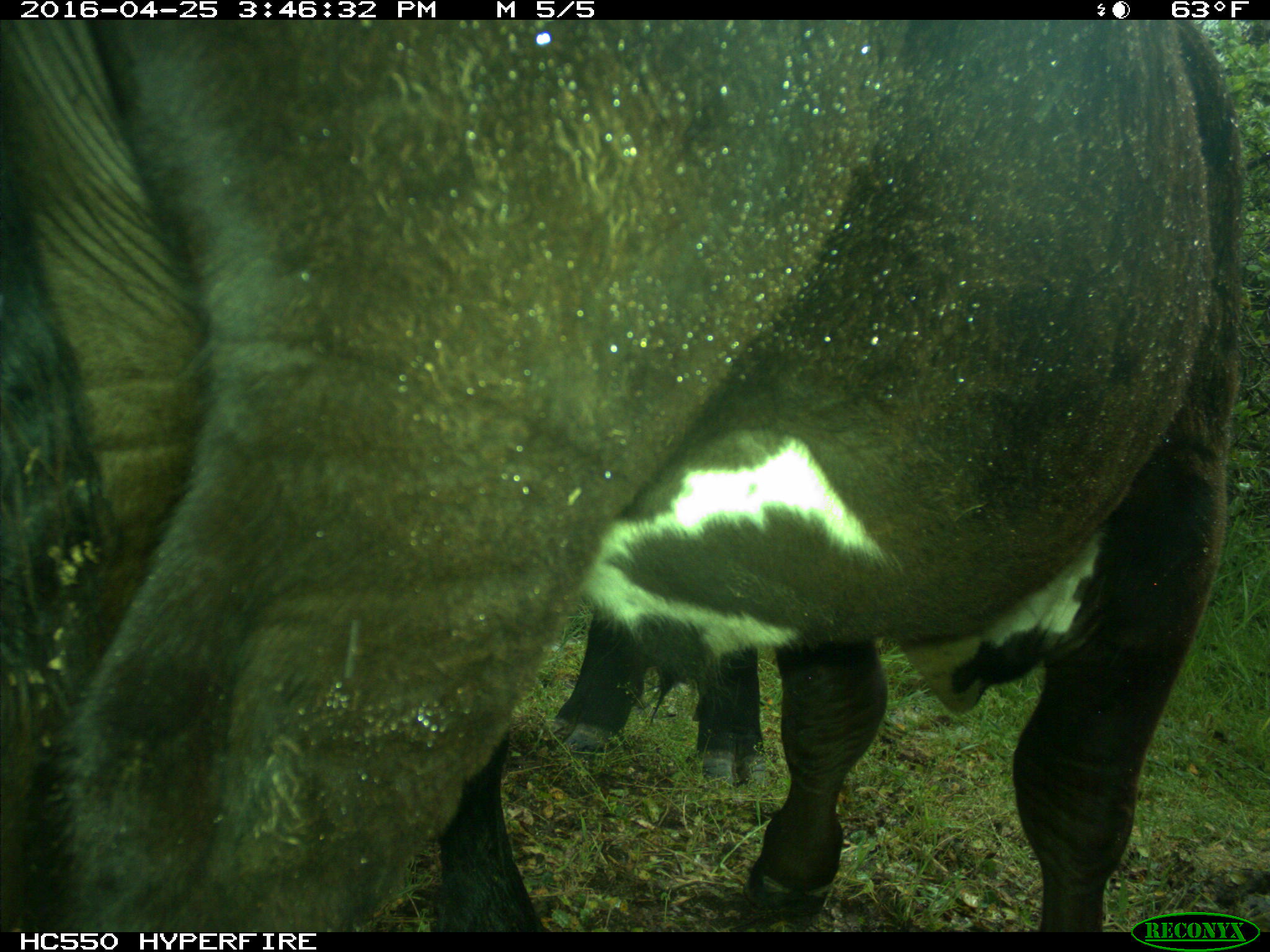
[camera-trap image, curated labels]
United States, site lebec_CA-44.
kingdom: Animalia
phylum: Chordata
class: Mammalia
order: Artiodactyla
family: Bovidae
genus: Bos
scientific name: Bos taurus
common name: domestic cow